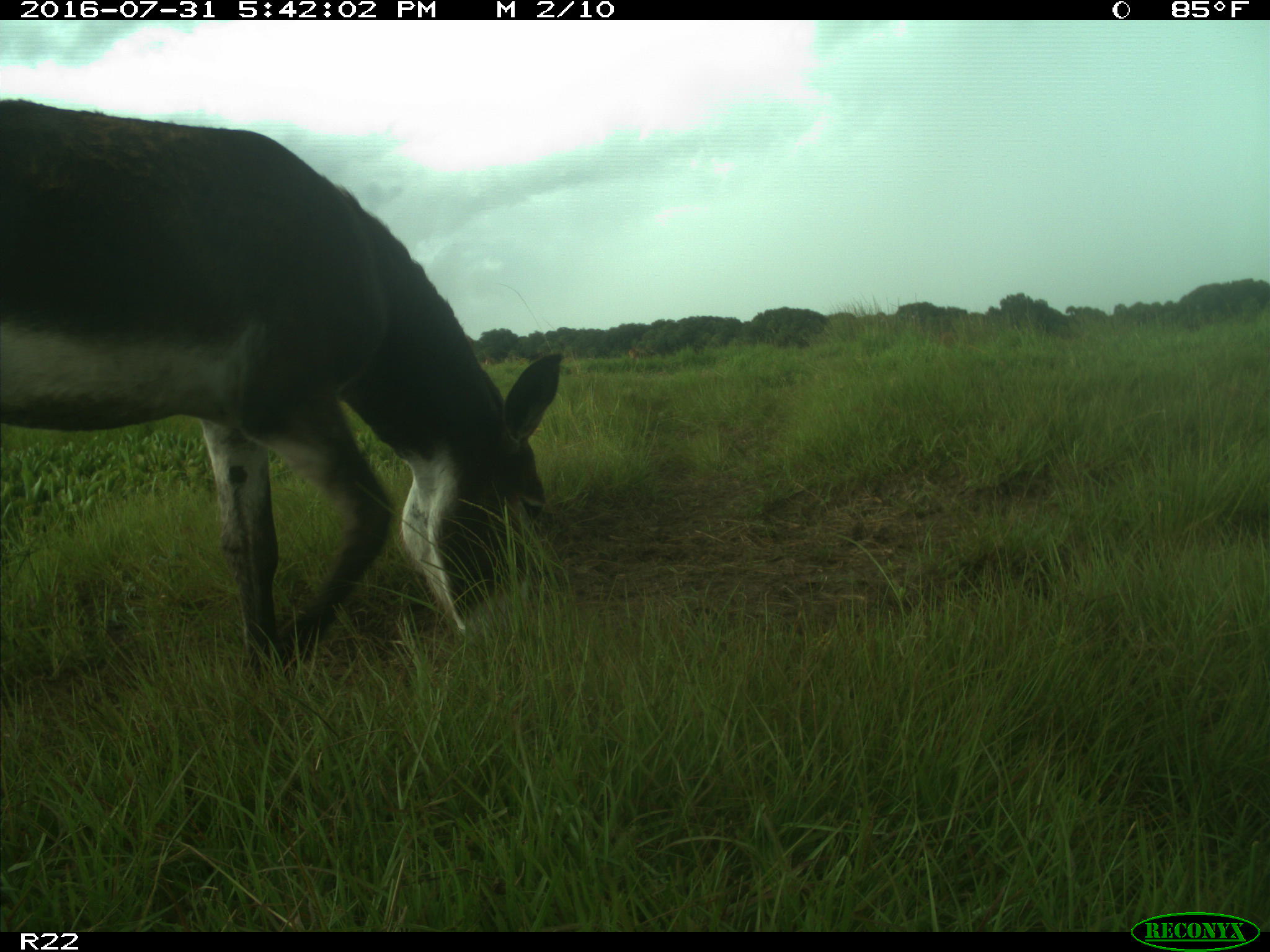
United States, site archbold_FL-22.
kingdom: Animalia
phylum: Chordata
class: Mammalia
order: Artiodactyla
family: Bovidae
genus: Bos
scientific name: Bos taurus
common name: domestic cow